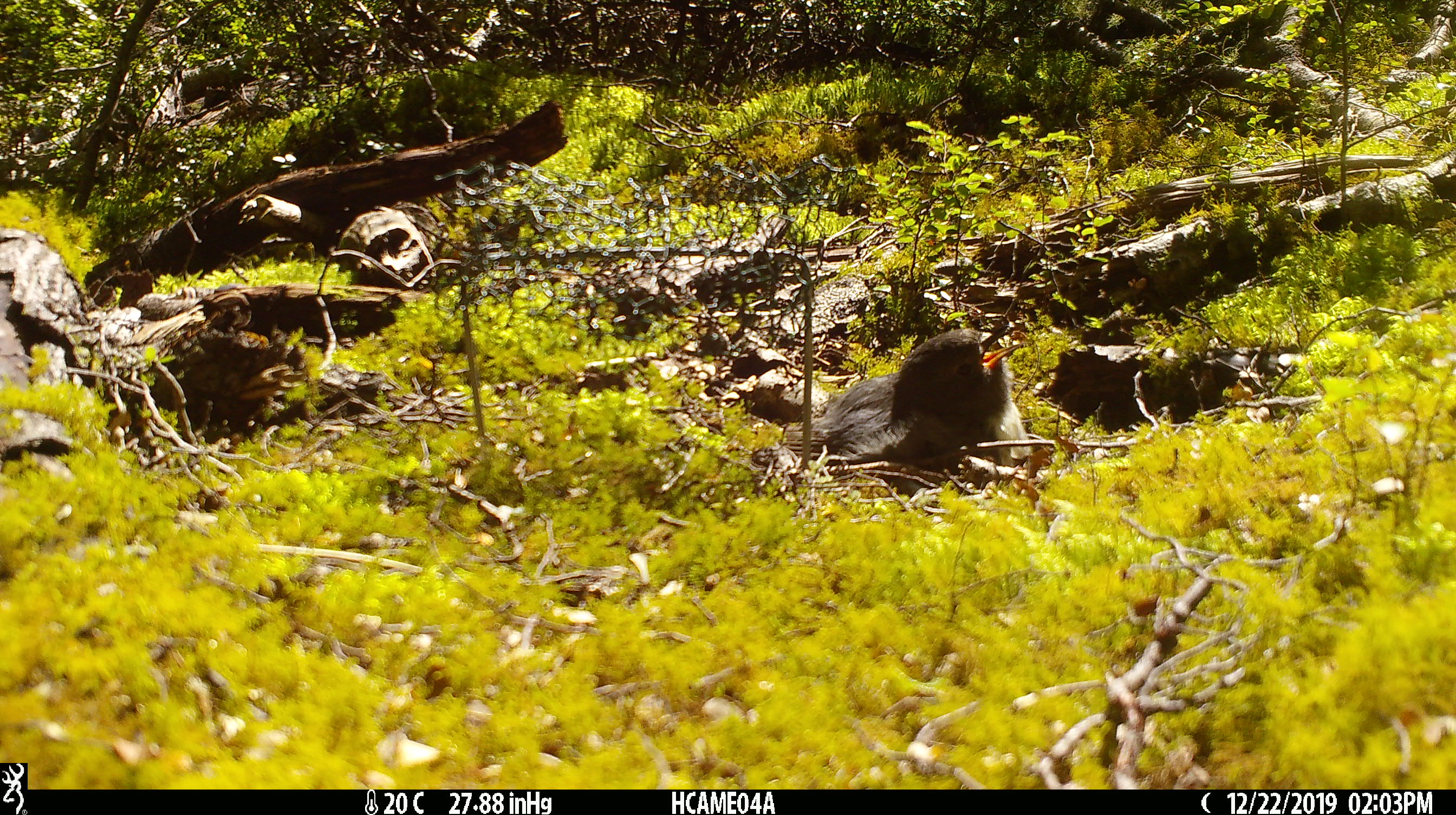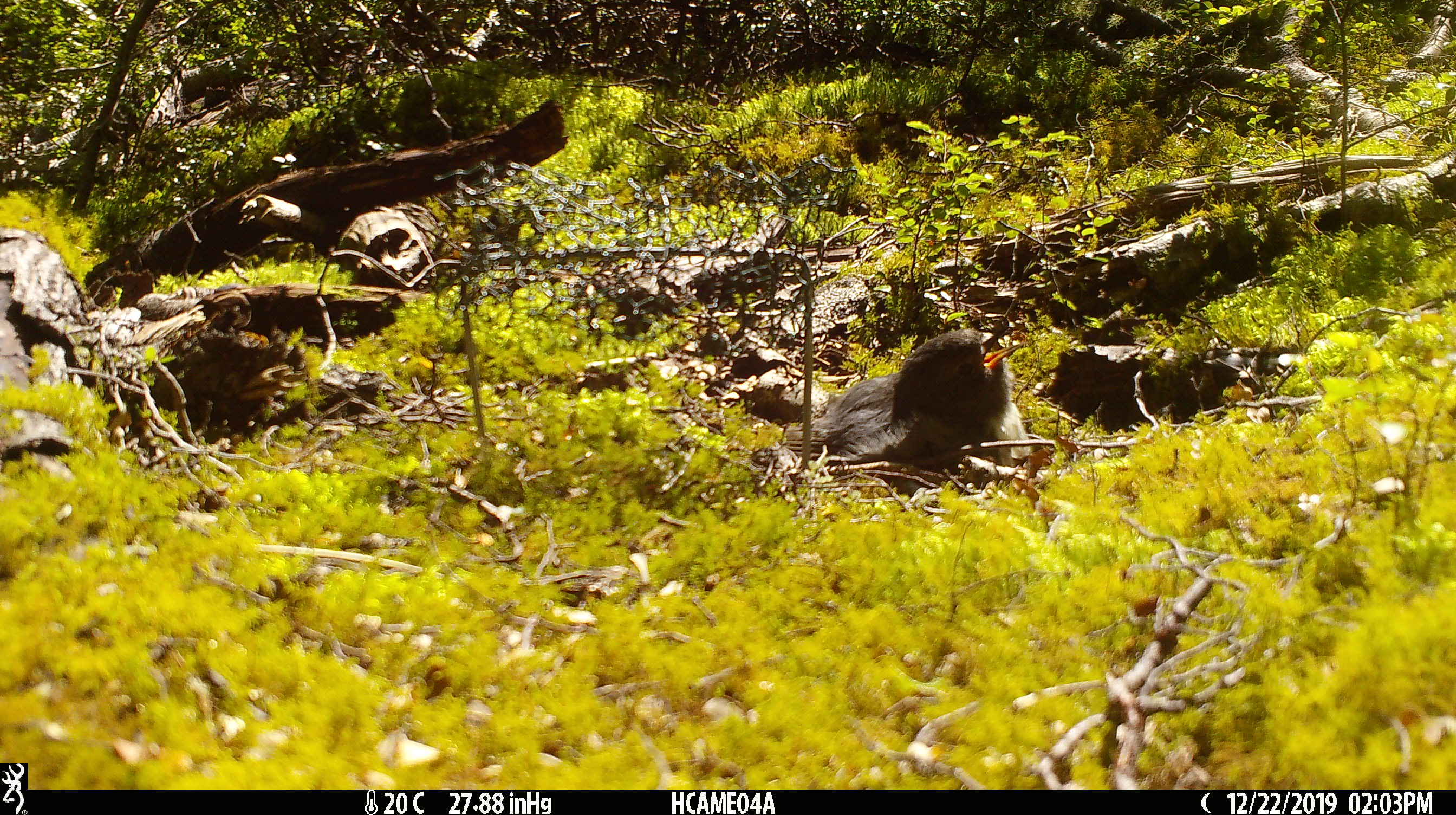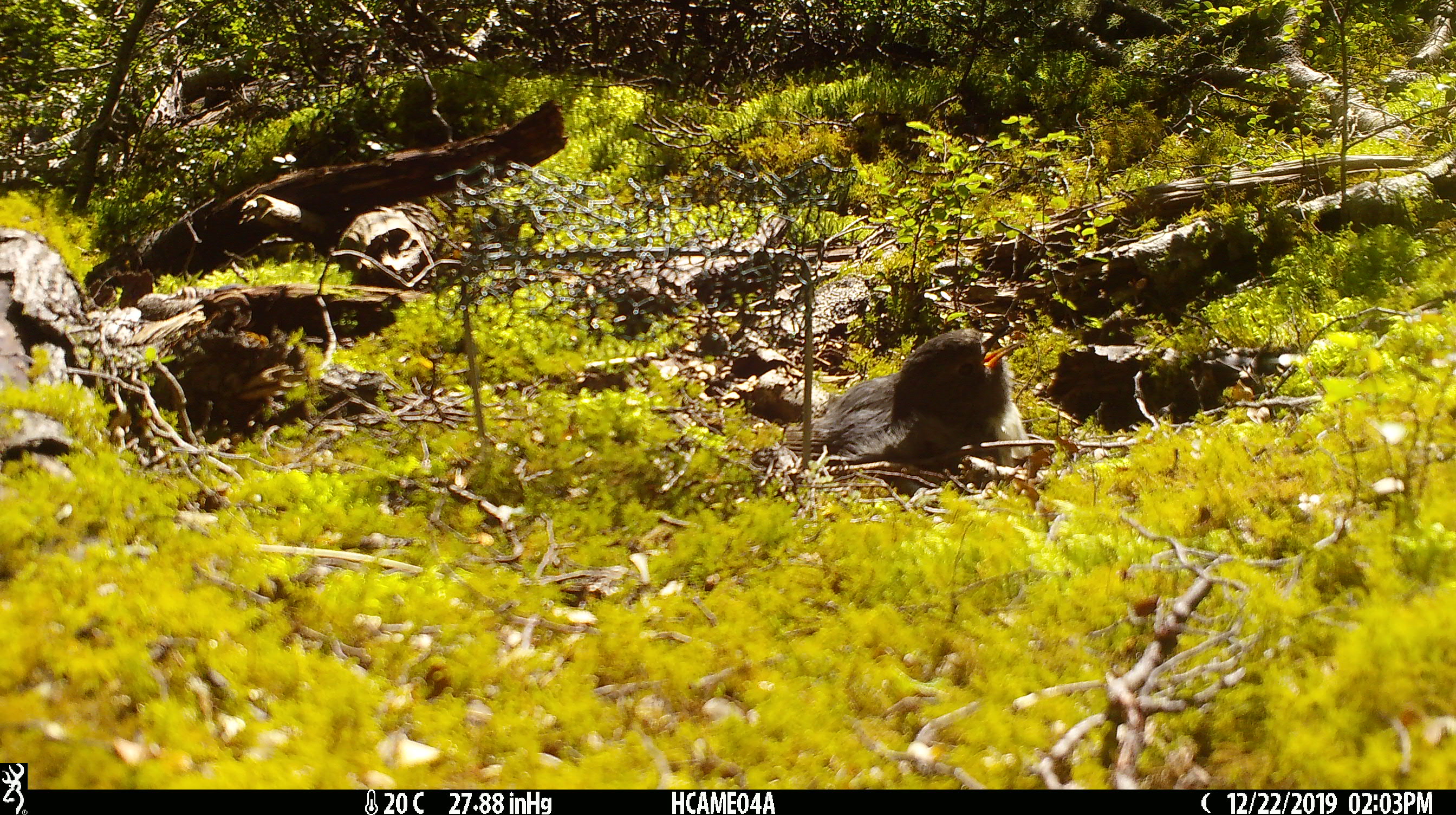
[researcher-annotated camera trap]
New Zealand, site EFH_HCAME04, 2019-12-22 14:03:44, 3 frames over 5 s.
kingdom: Animalia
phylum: Chordata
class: Aves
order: Passeriformes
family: Petroicidae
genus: Petroica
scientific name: Petroica australis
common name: new zealand robin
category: robin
Robin (new zealand robin) (Petroica australis).